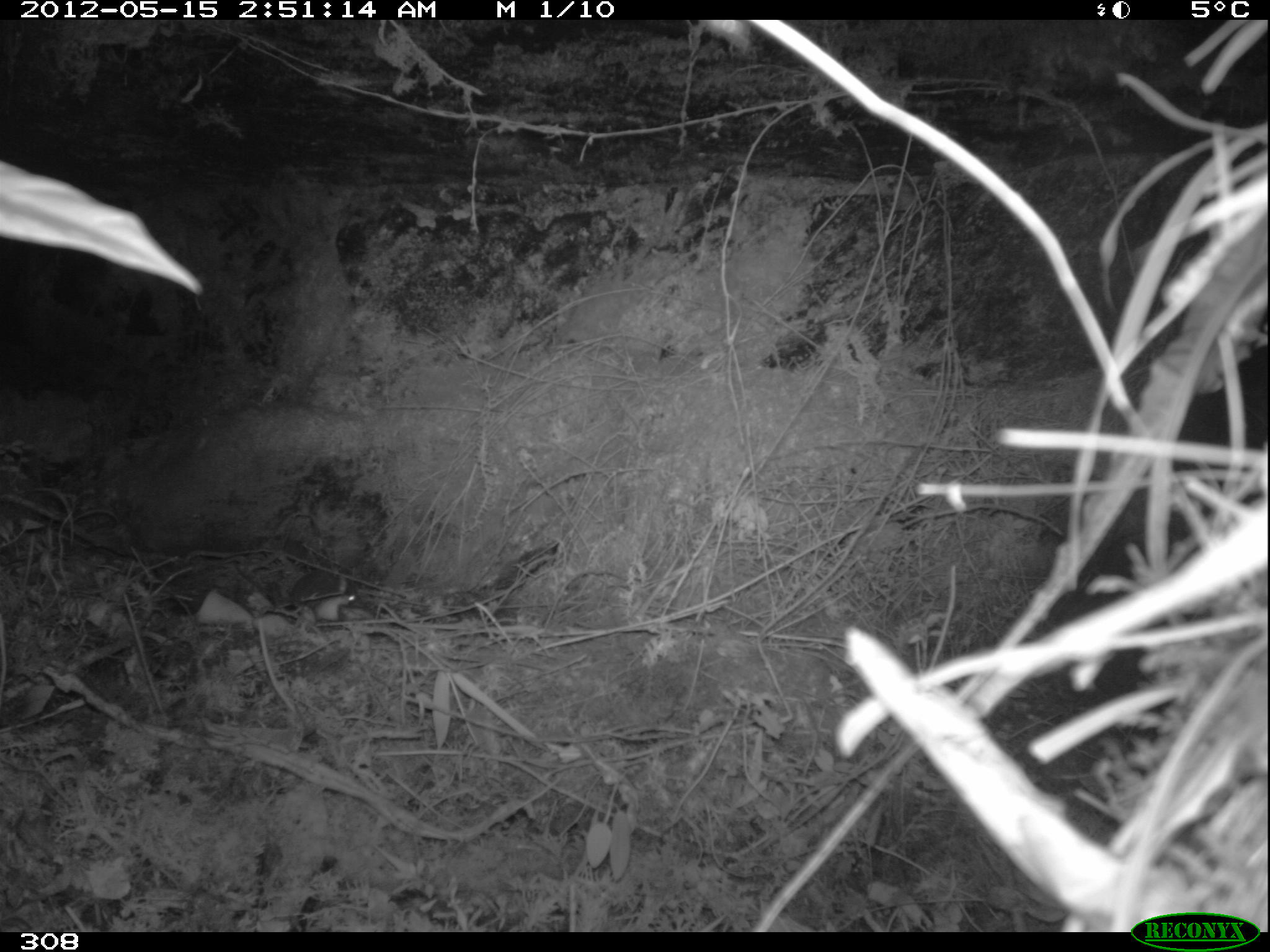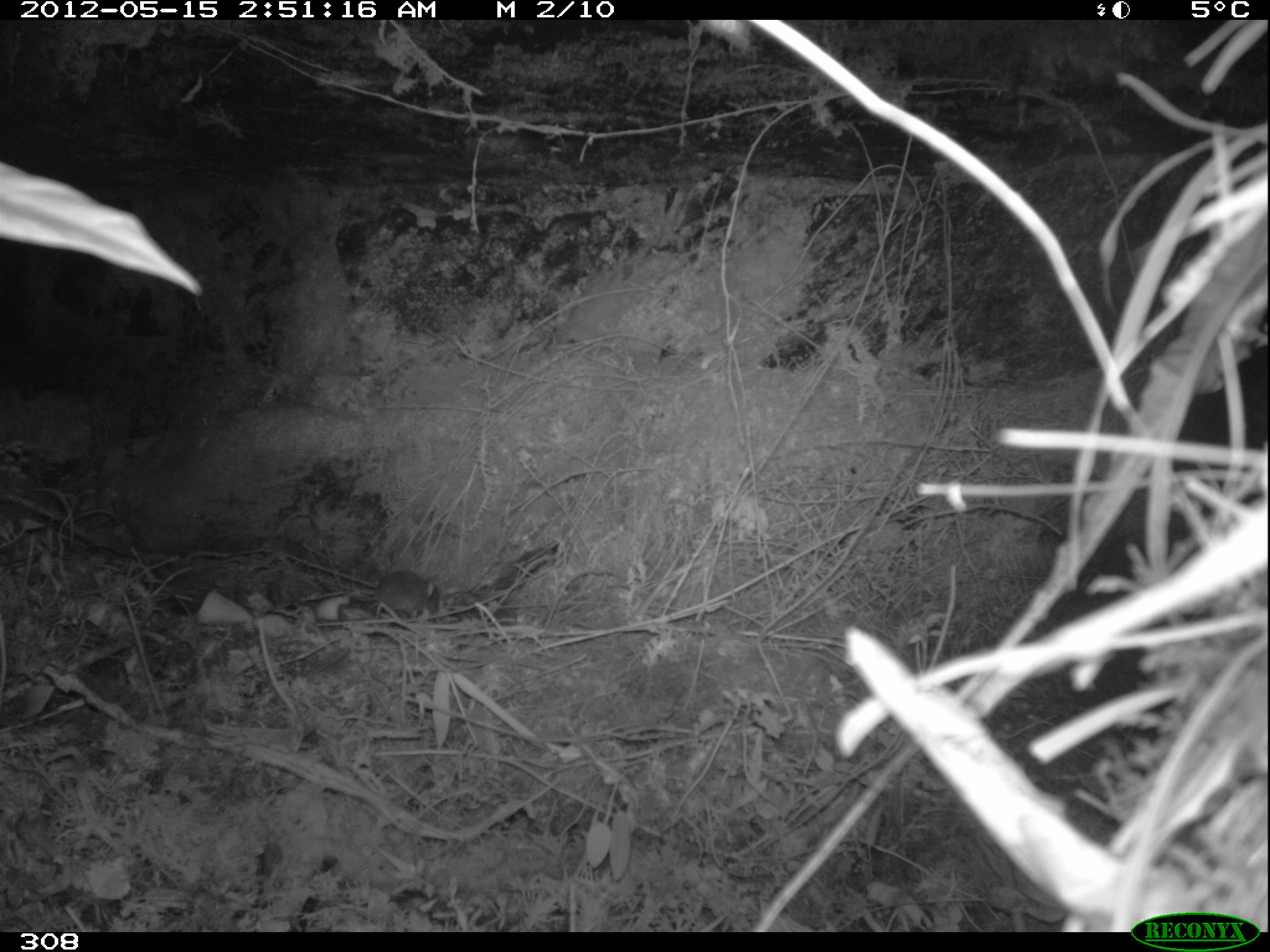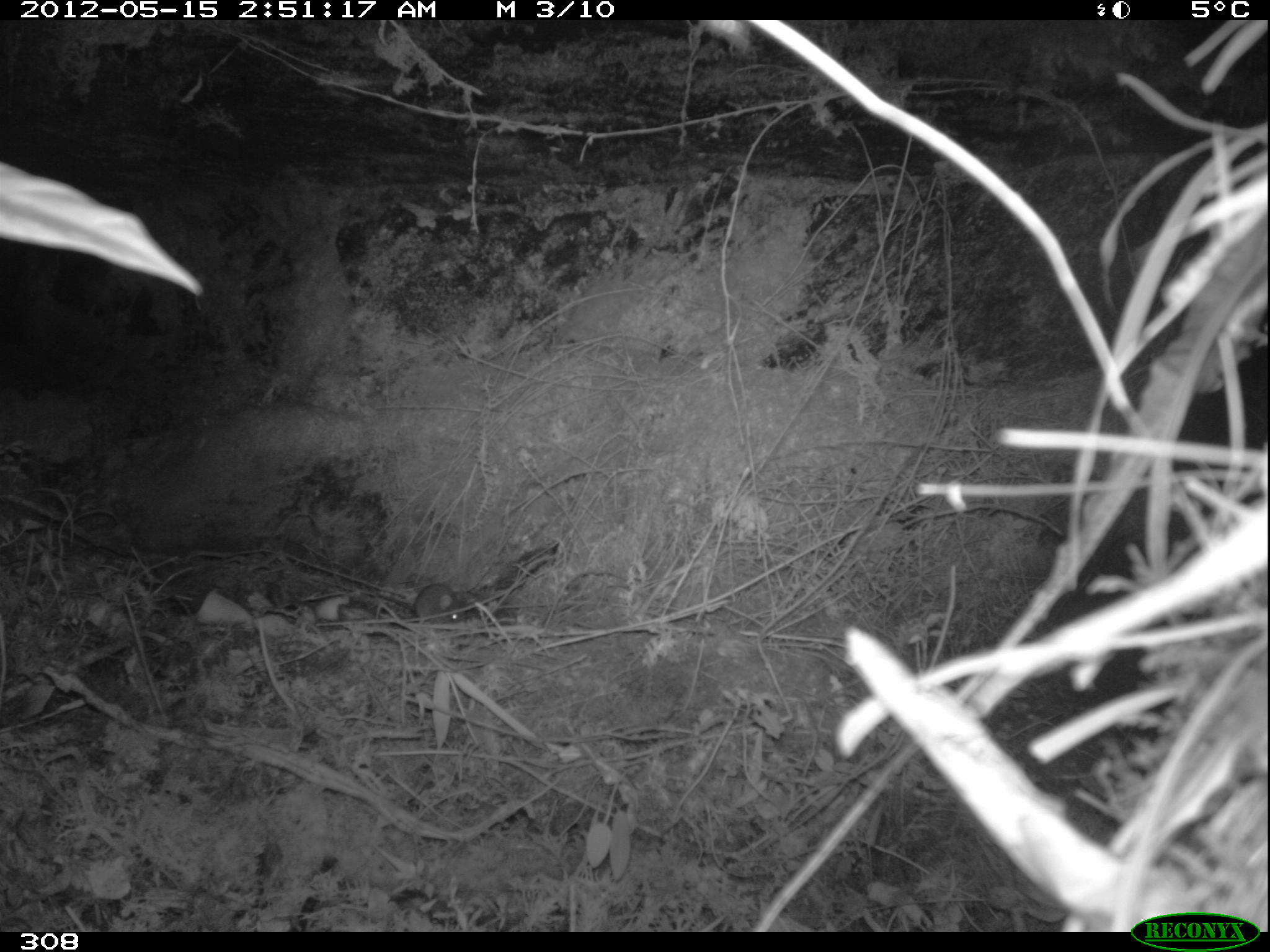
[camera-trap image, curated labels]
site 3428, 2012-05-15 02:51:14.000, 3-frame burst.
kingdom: Animalia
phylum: Chordata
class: Mammalia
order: Rodentia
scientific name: Rodentia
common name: rodents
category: unknown rodent